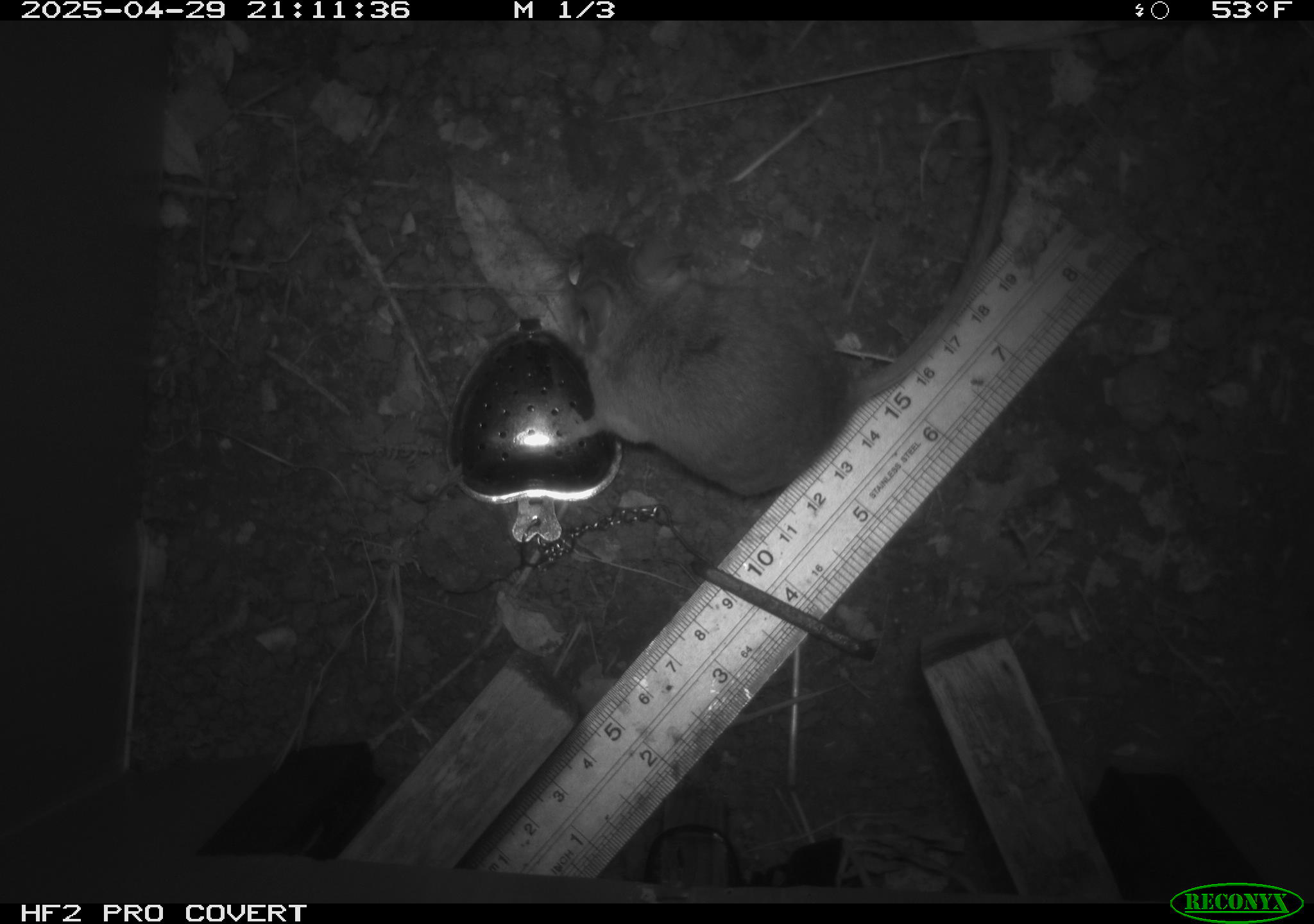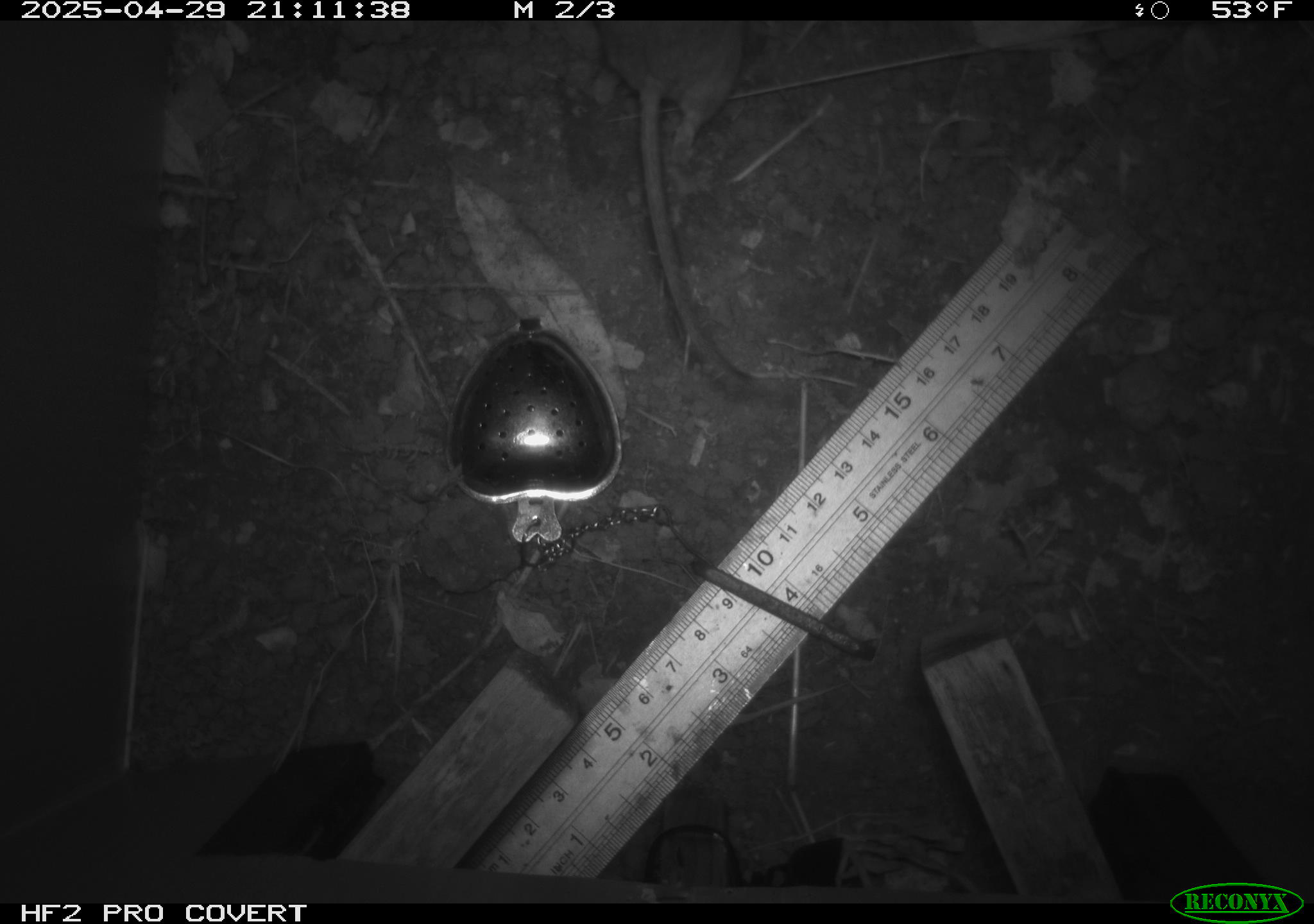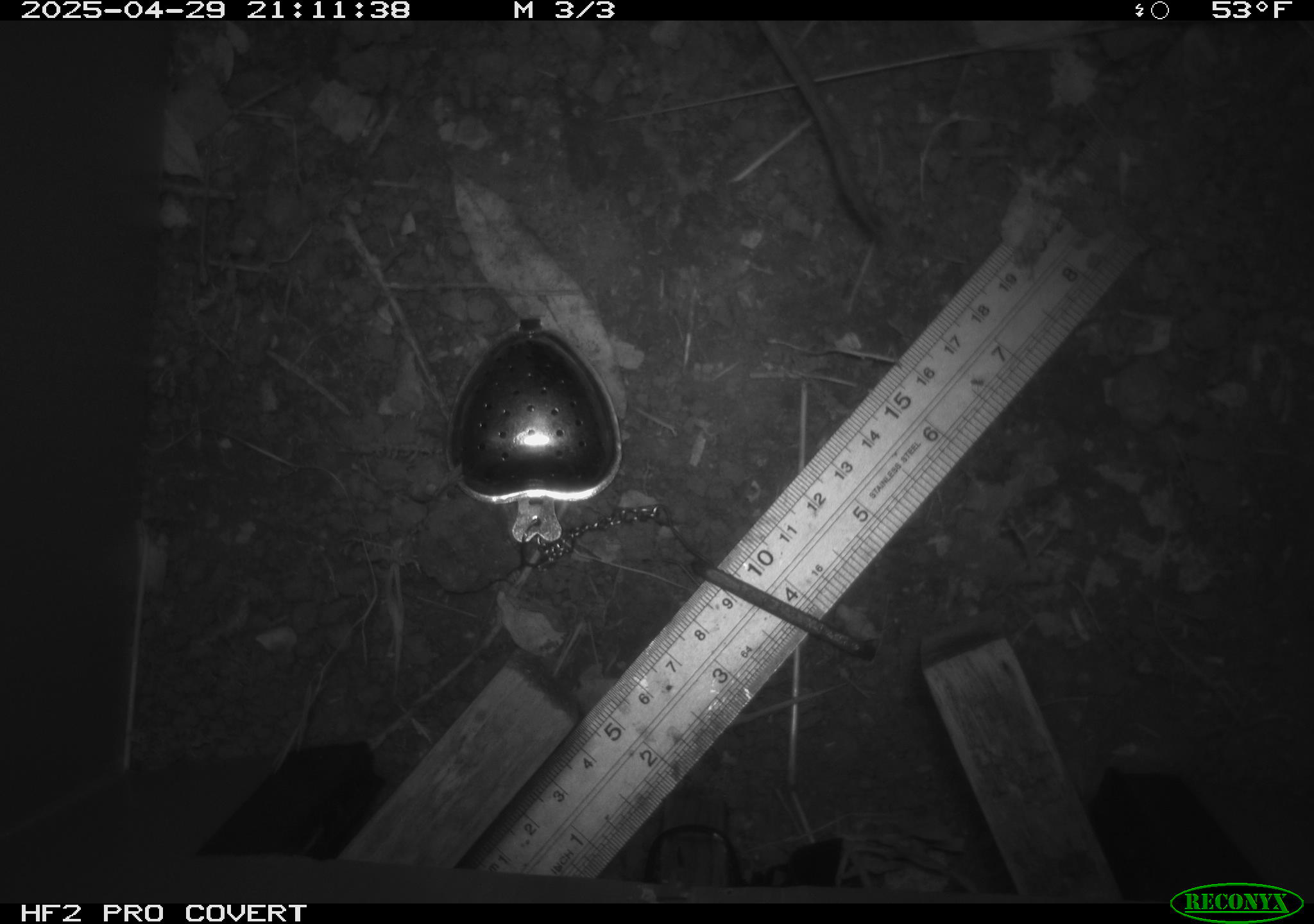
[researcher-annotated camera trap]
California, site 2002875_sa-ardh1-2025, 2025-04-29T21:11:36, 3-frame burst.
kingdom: Animalia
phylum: Chordata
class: Mammalia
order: Rodentia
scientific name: Rodentia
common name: mouse species